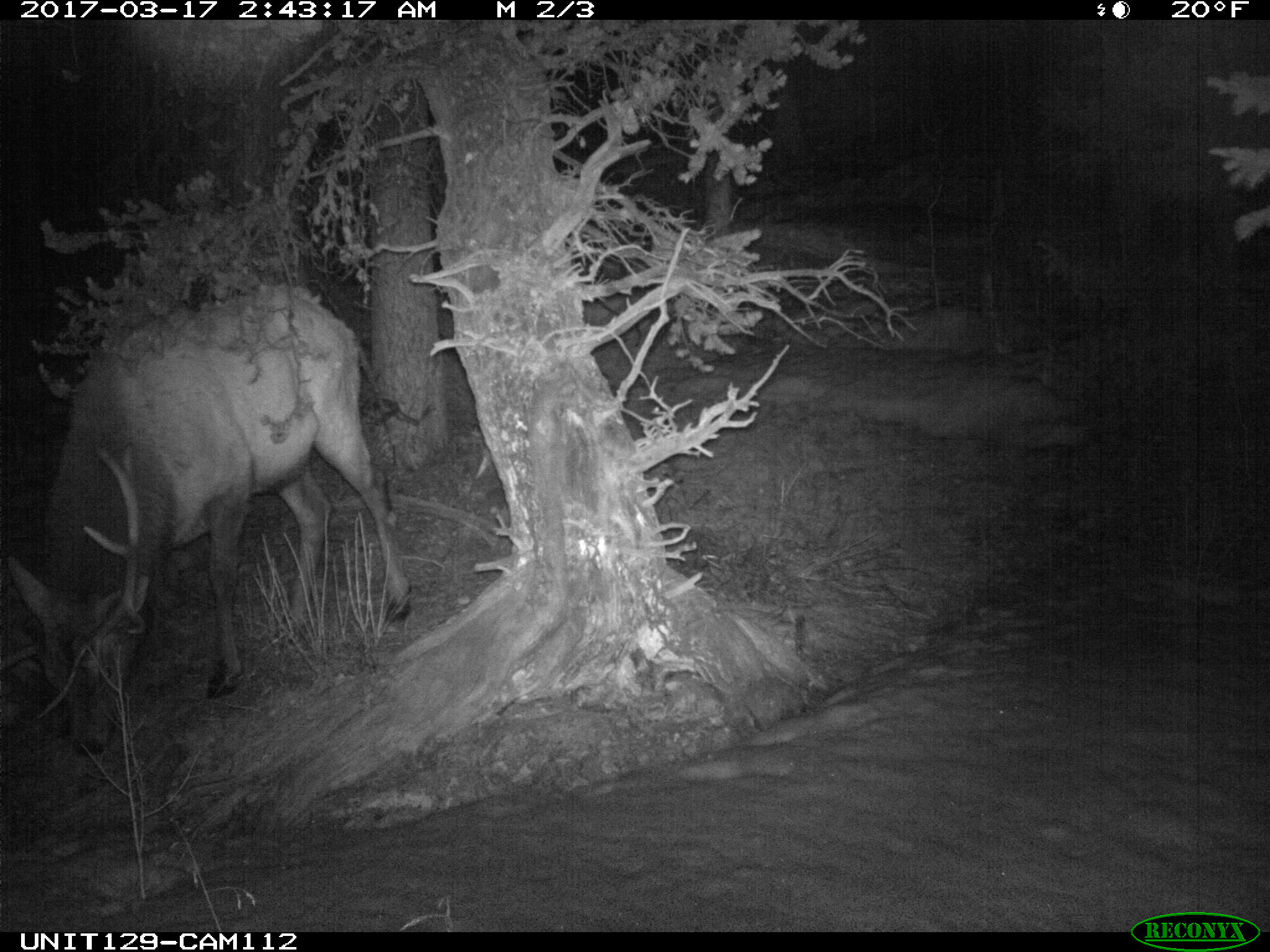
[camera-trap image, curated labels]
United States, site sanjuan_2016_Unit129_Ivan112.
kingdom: Animalia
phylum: Chordata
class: Mammalia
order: Artiodactyla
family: Cervidae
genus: Cervus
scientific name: Cervus elaphus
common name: red deer